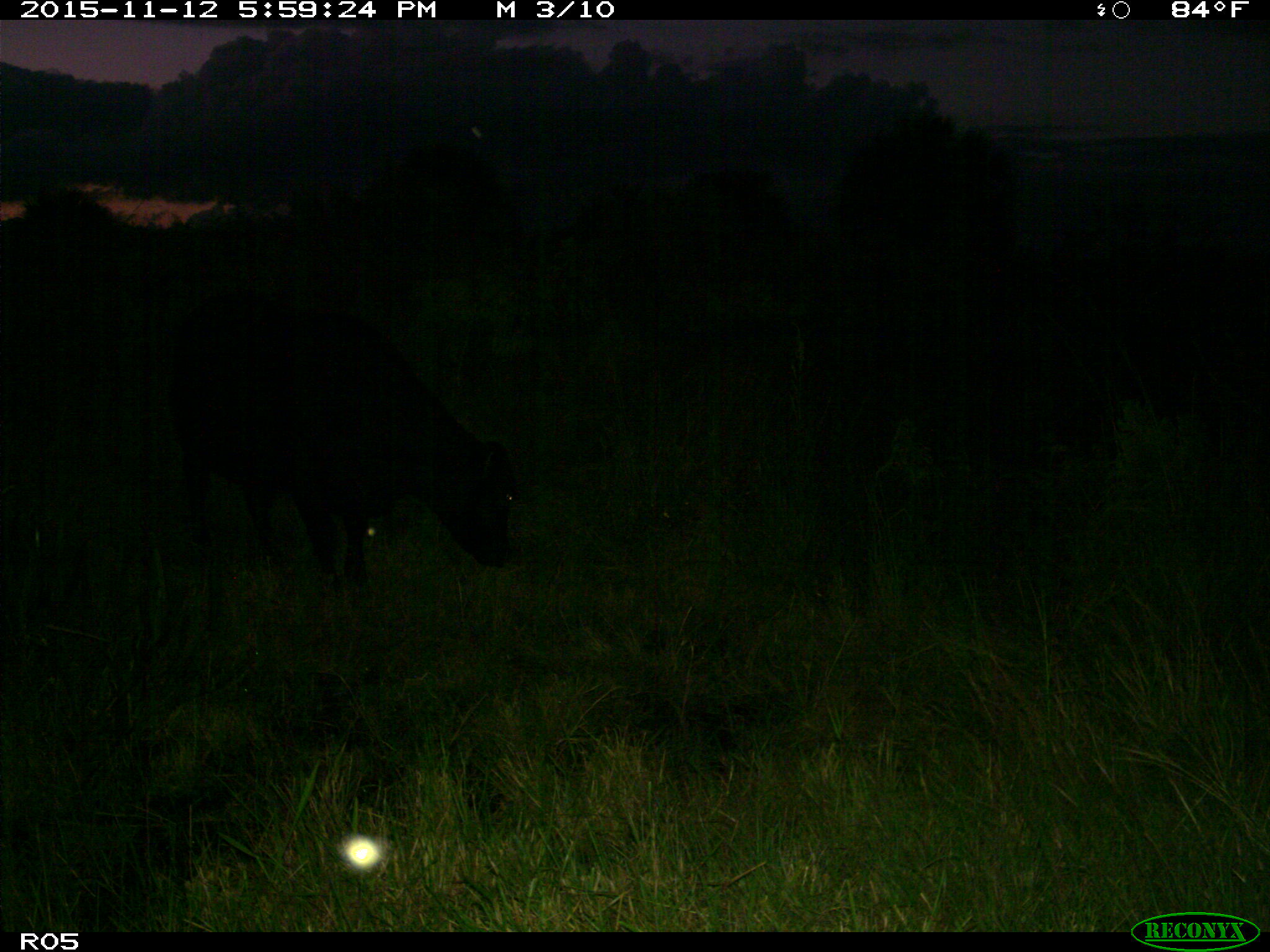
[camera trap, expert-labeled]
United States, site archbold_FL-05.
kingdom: Animalia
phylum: Chordata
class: Mammalia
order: Artiodactyla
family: Bovidae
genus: Bos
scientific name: Bos taurus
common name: domestic cow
Bos taurus (domestic cow).